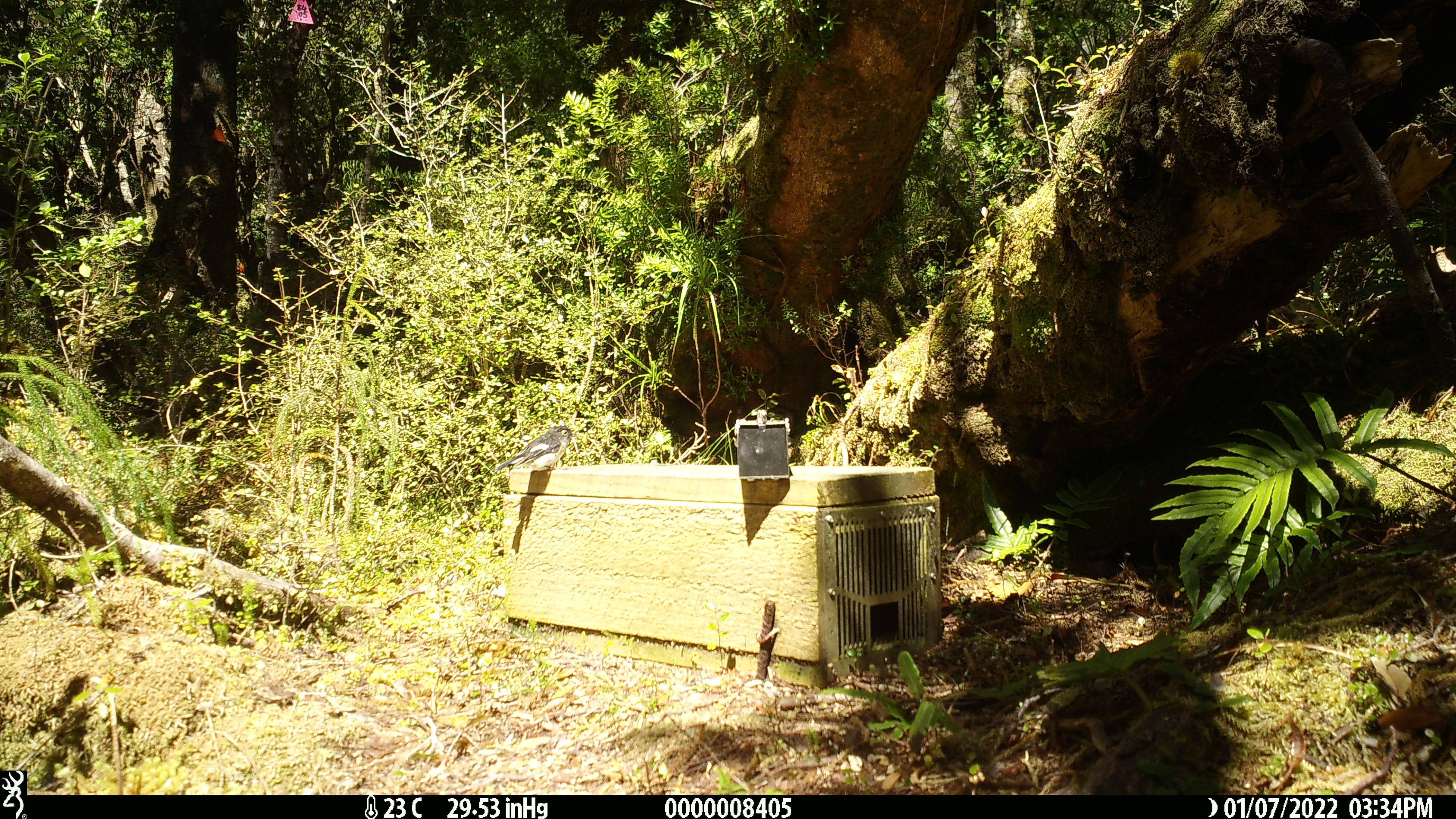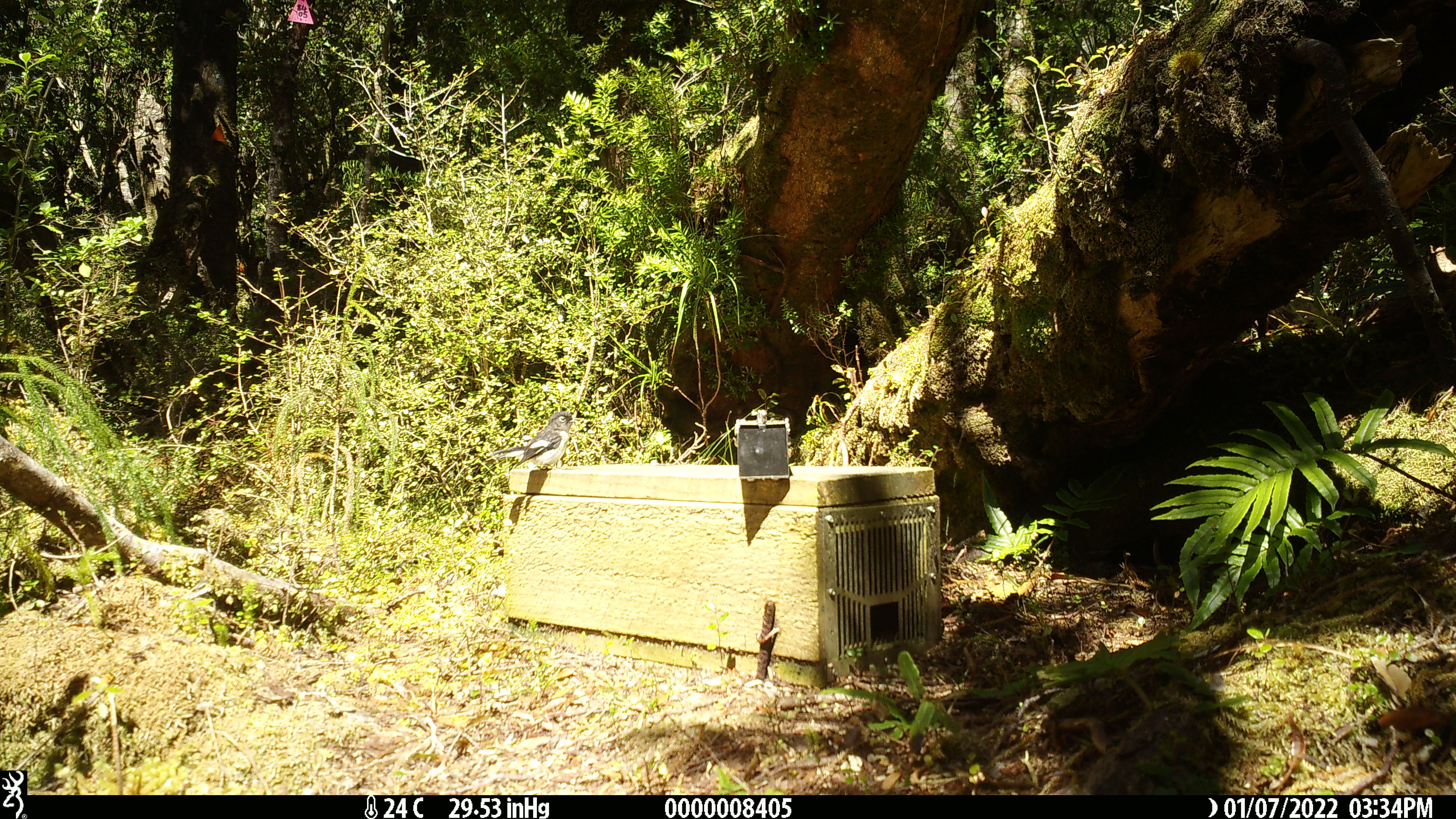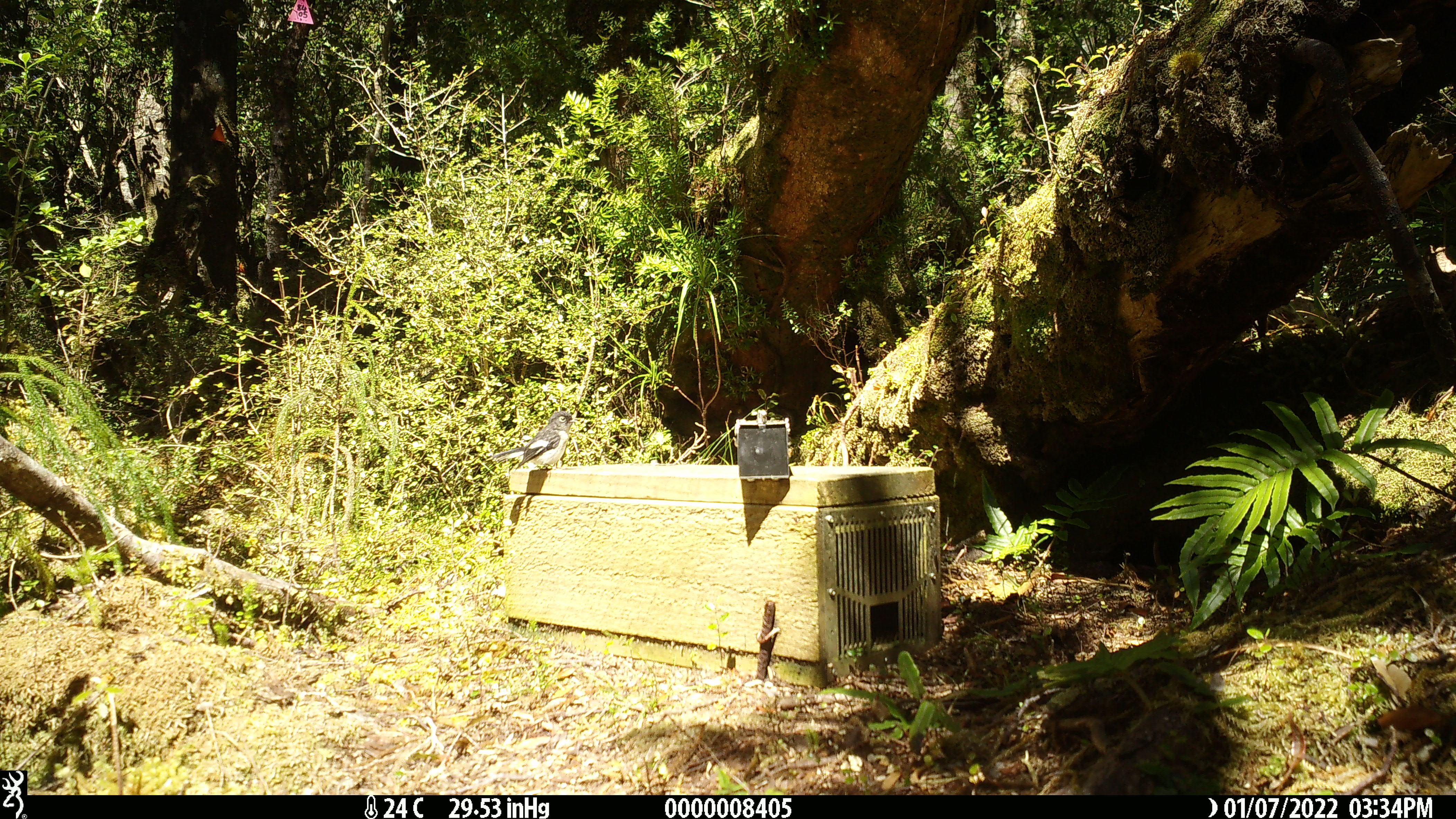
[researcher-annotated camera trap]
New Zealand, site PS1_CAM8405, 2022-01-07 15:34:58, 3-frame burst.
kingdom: Animalia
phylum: Chordata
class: Aves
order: Passeriformes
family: Petroicidae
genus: Petroica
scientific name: Petroica macrocephala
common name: tomtit